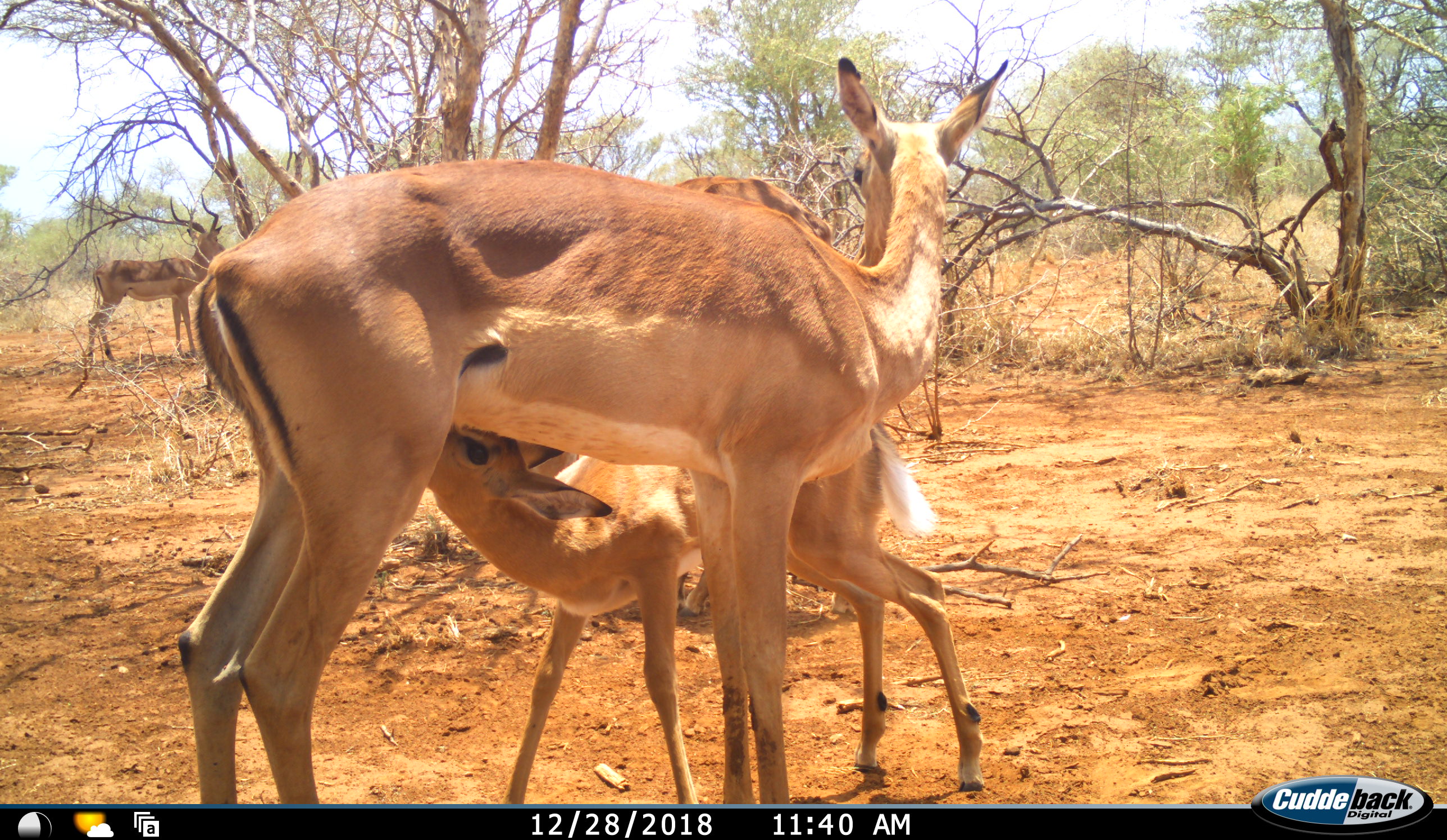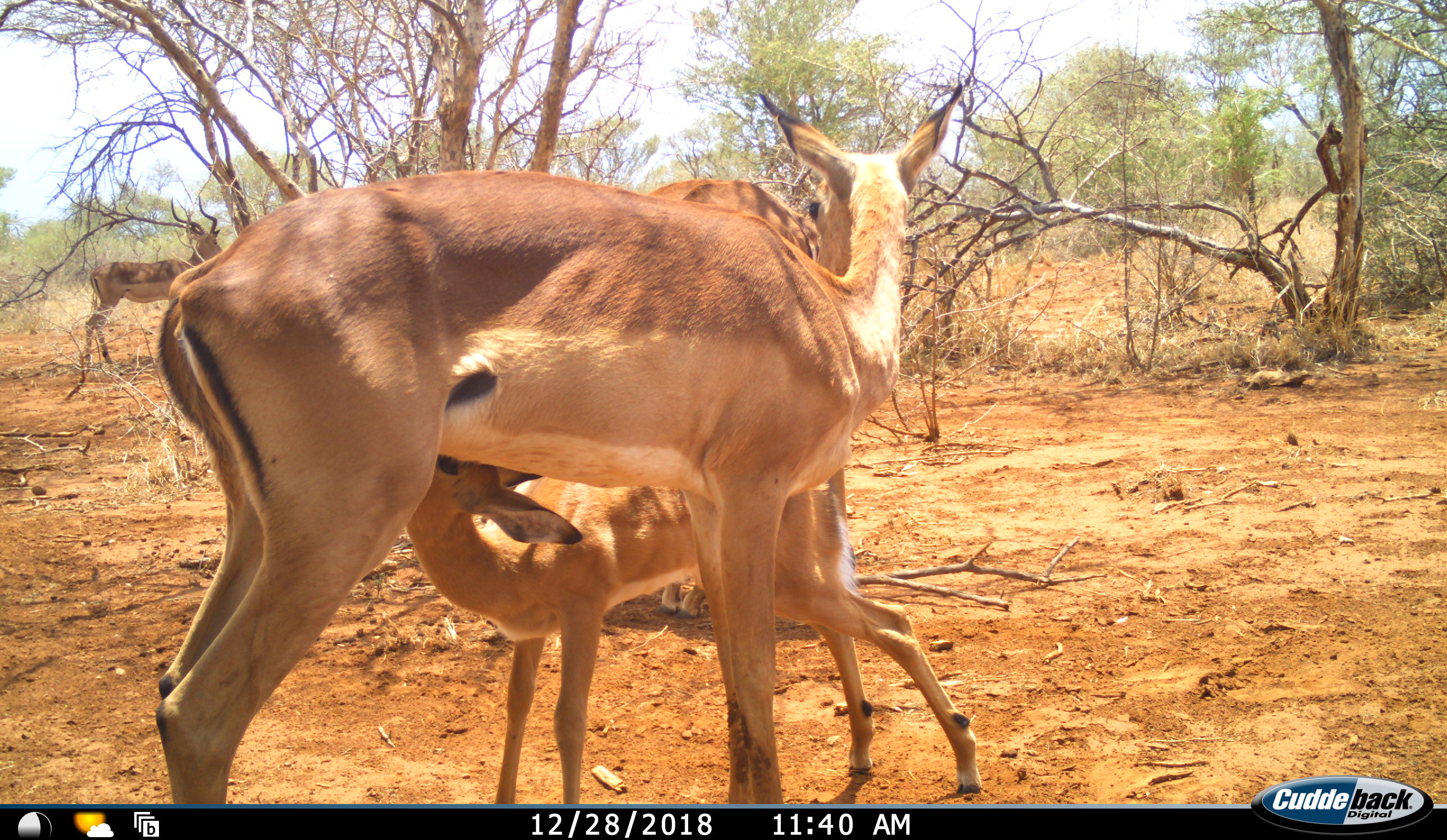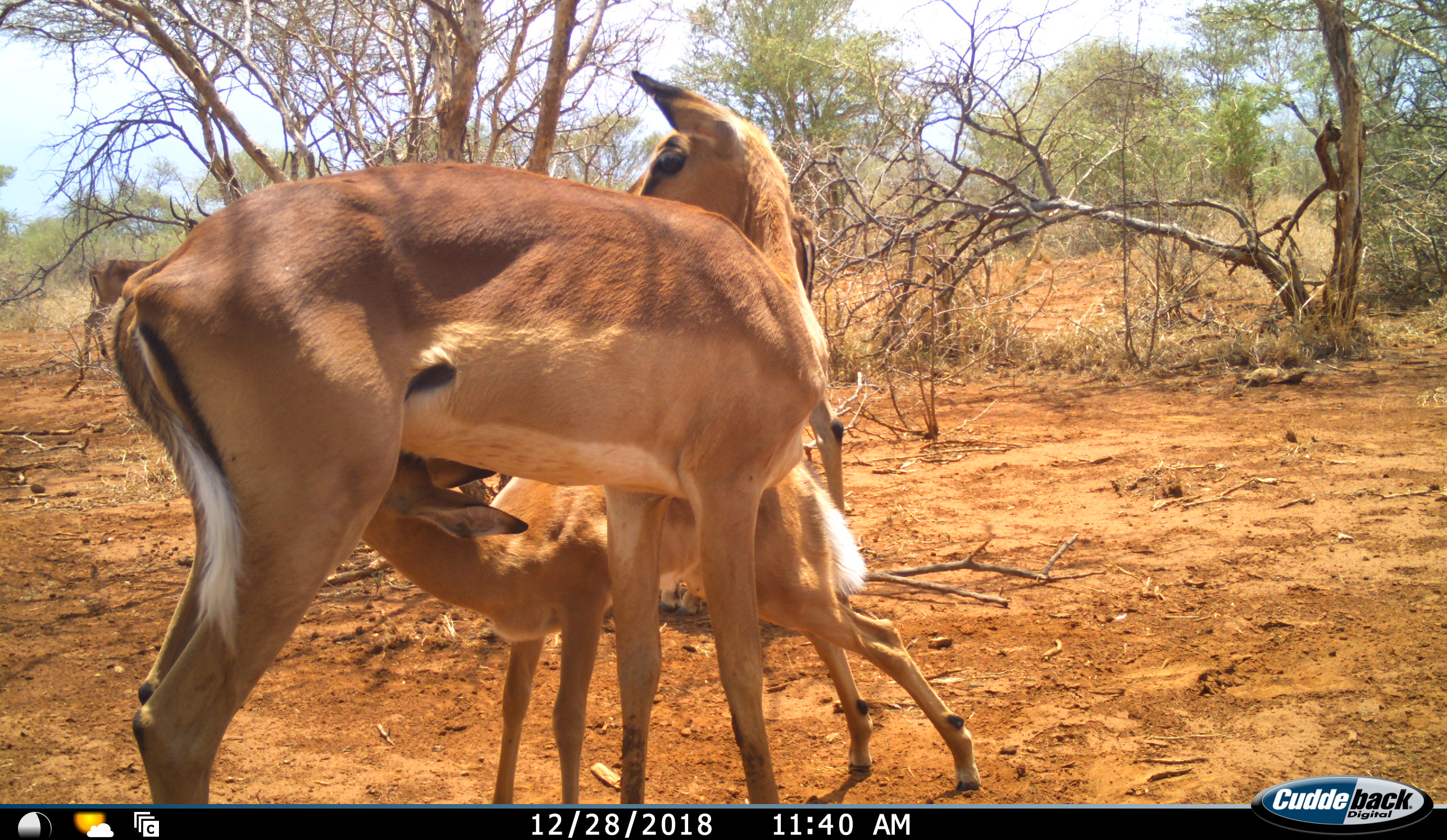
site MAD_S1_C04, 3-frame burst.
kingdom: Animalia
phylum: Chordata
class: Mammalia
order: Artiodactyla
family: Bovidae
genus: Aepyceros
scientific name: Aepyceros melampus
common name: impala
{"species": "impala (Aepyceros melampus)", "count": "3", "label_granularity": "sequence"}